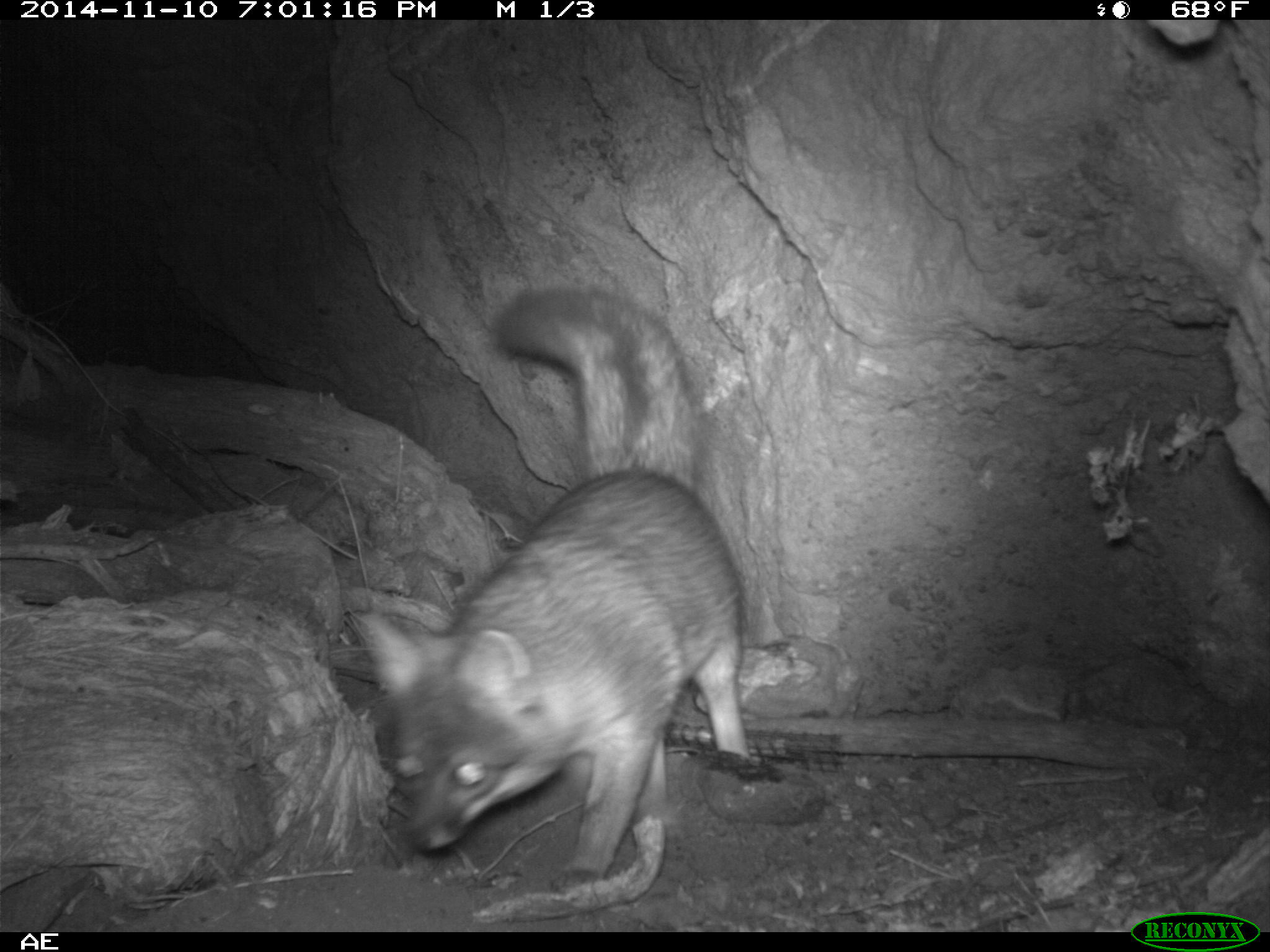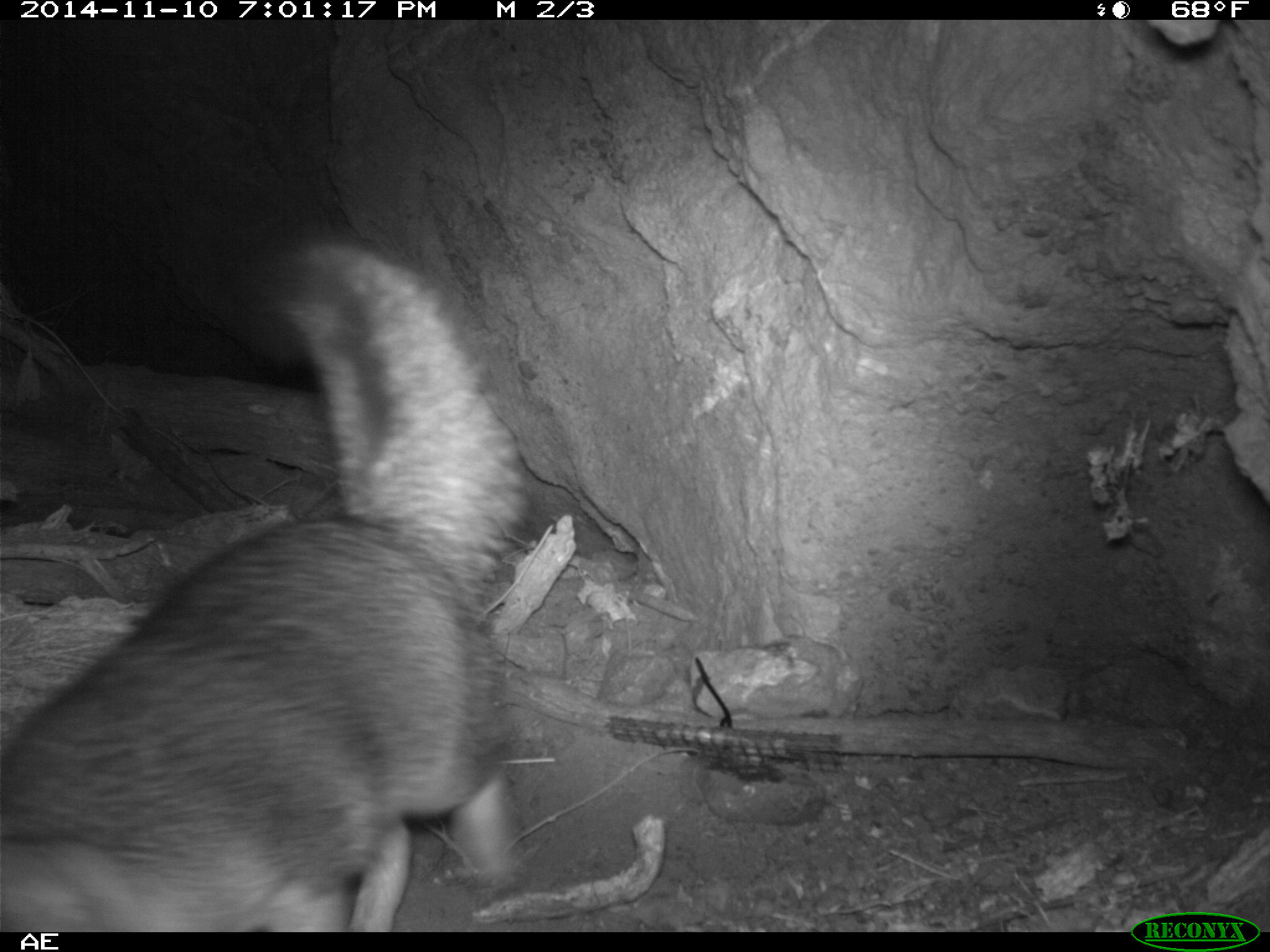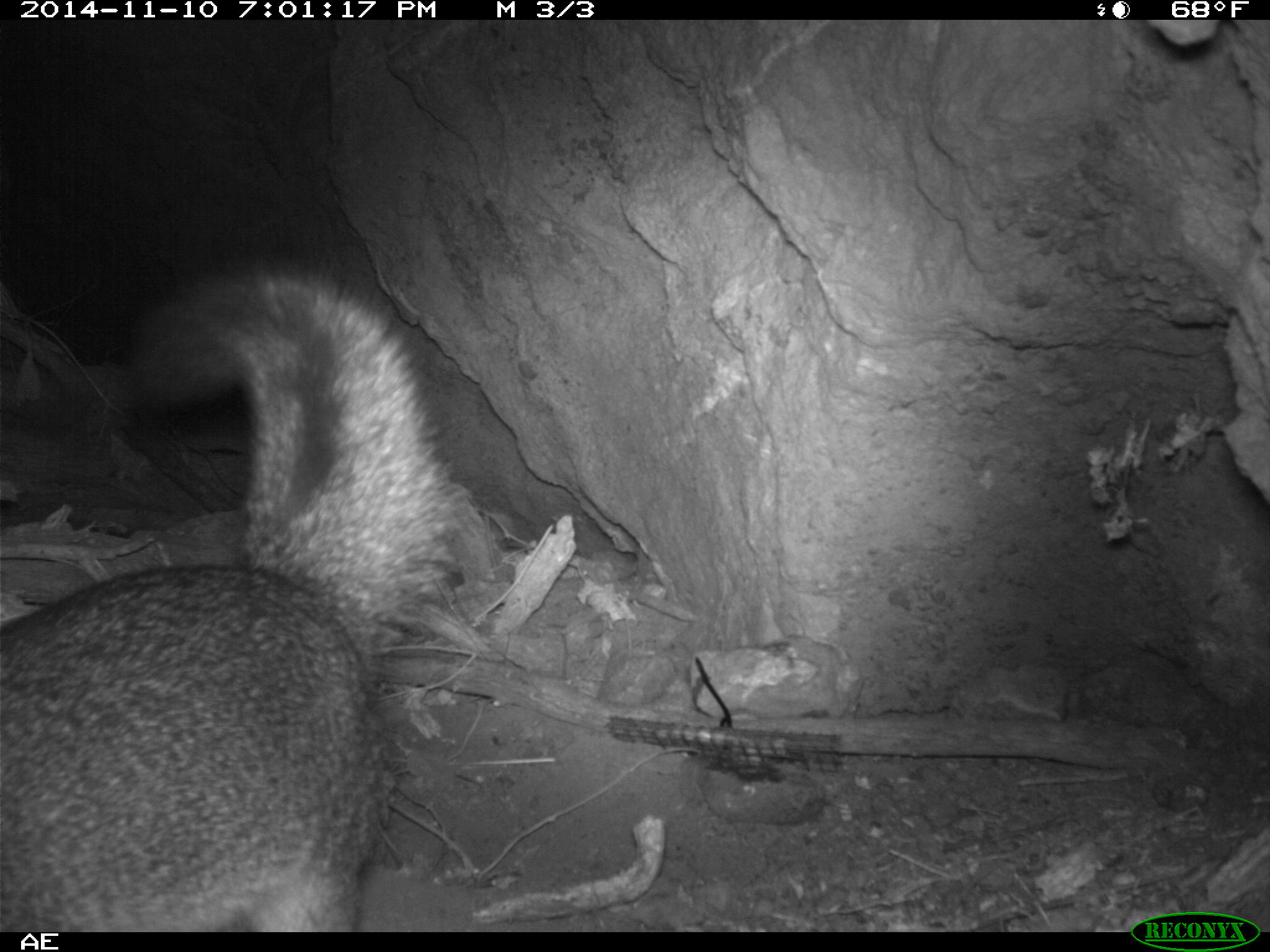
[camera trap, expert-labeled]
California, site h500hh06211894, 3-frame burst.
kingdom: Animalia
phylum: Chordata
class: Mammalia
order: Carnivora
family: Canidae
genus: Urocyon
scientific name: Urocyon littoralis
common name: island fox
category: fox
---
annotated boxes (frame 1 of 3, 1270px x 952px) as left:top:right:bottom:
fox: 366:286:748:889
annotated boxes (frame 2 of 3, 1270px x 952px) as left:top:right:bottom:
fox: 0:244:531:932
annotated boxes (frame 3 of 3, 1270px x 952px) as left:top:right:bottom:
fox: 0:267:468:932